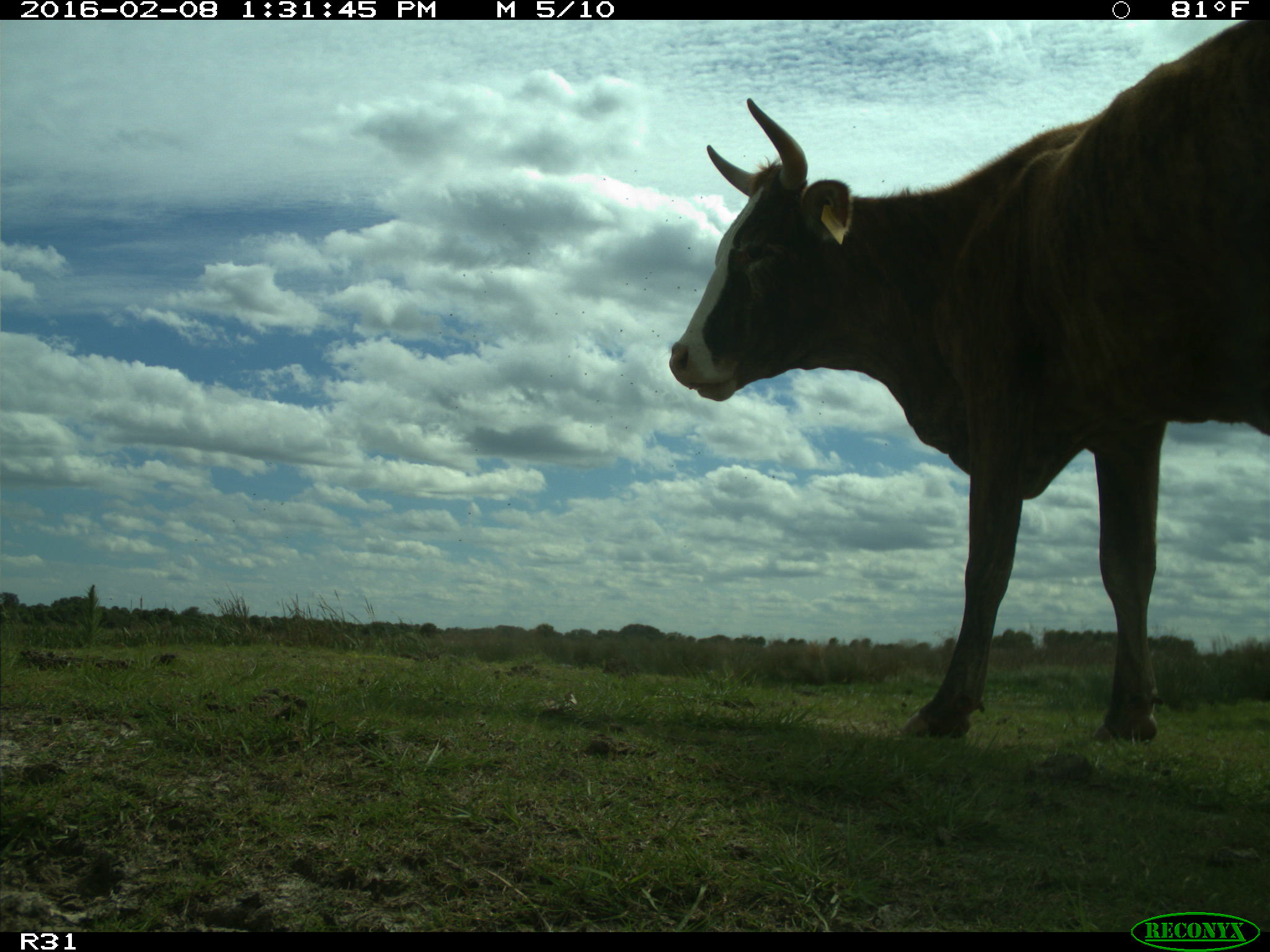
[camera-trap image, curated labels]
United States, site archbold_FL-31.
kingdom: Animalia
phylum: Chordata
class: Mammalia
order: Artiodactyla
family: Bovidae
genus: Bos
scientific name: Bos taurus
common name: domestic cow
Bos taurus (domestic cow).